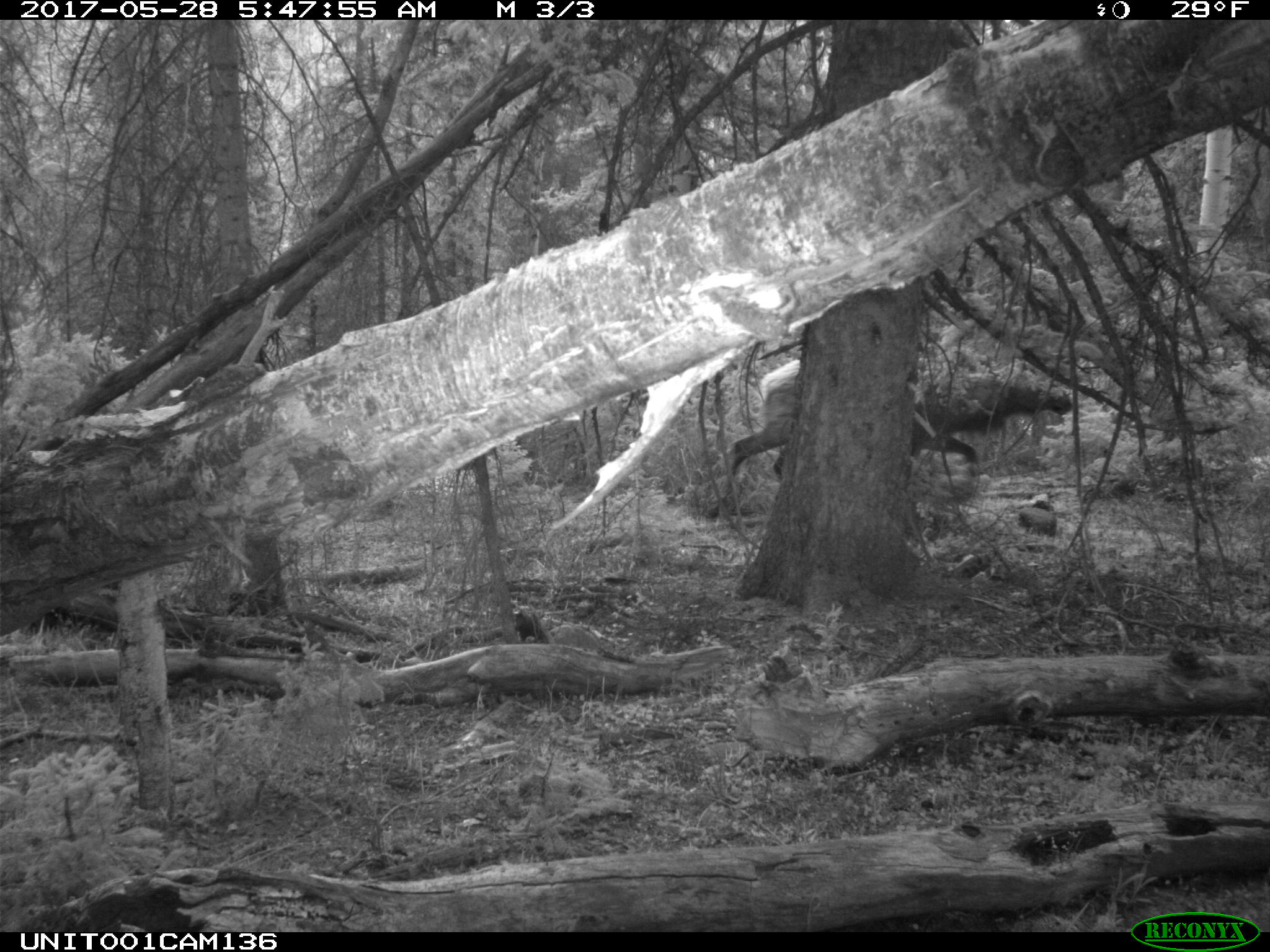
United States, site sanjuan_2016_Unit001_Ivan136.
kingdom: Animalia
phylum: Chordata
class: Mammalia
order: Artiodactyla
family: Cervidae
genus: Cervus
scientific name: Cervus elaphus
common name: red deer